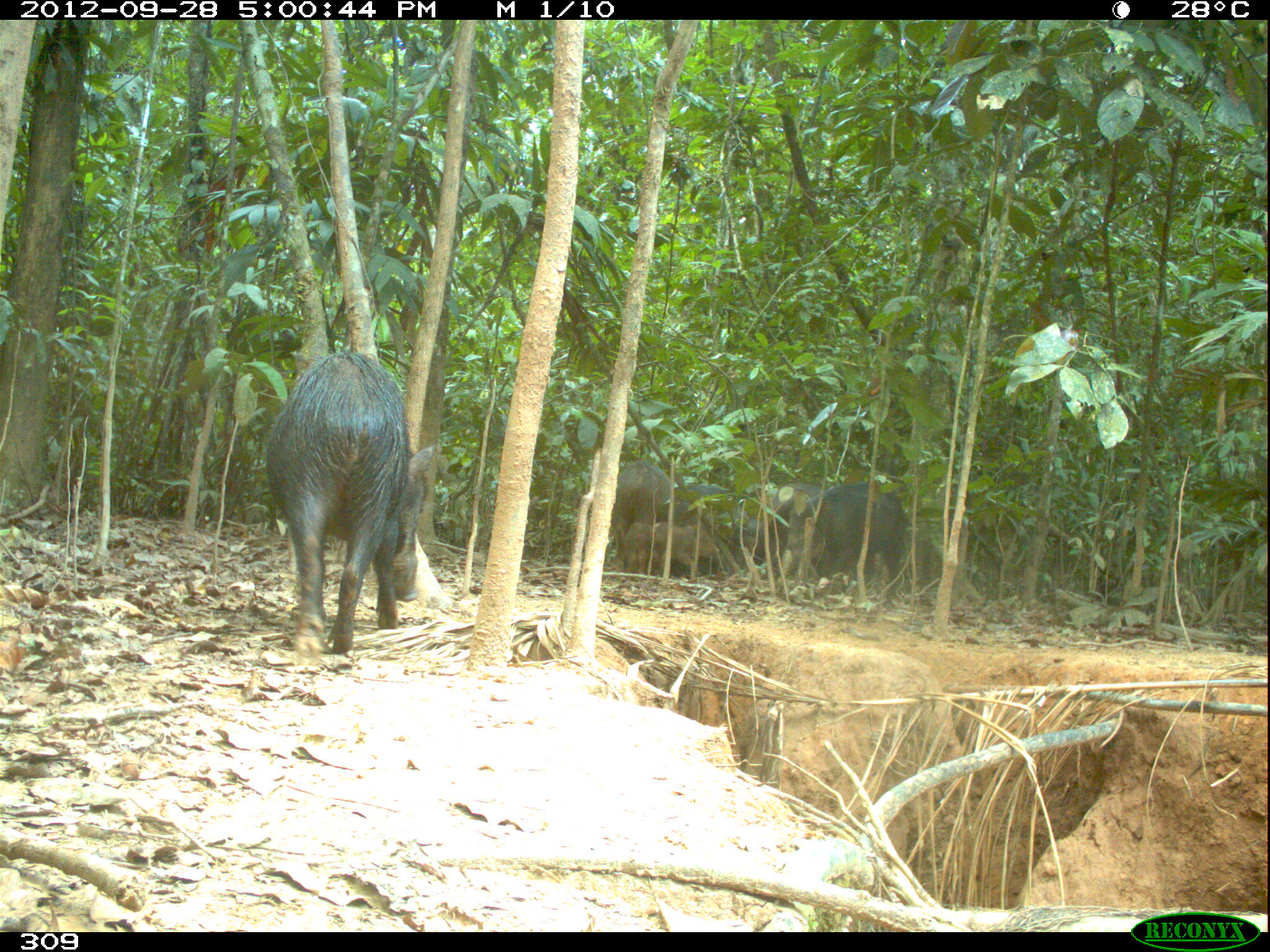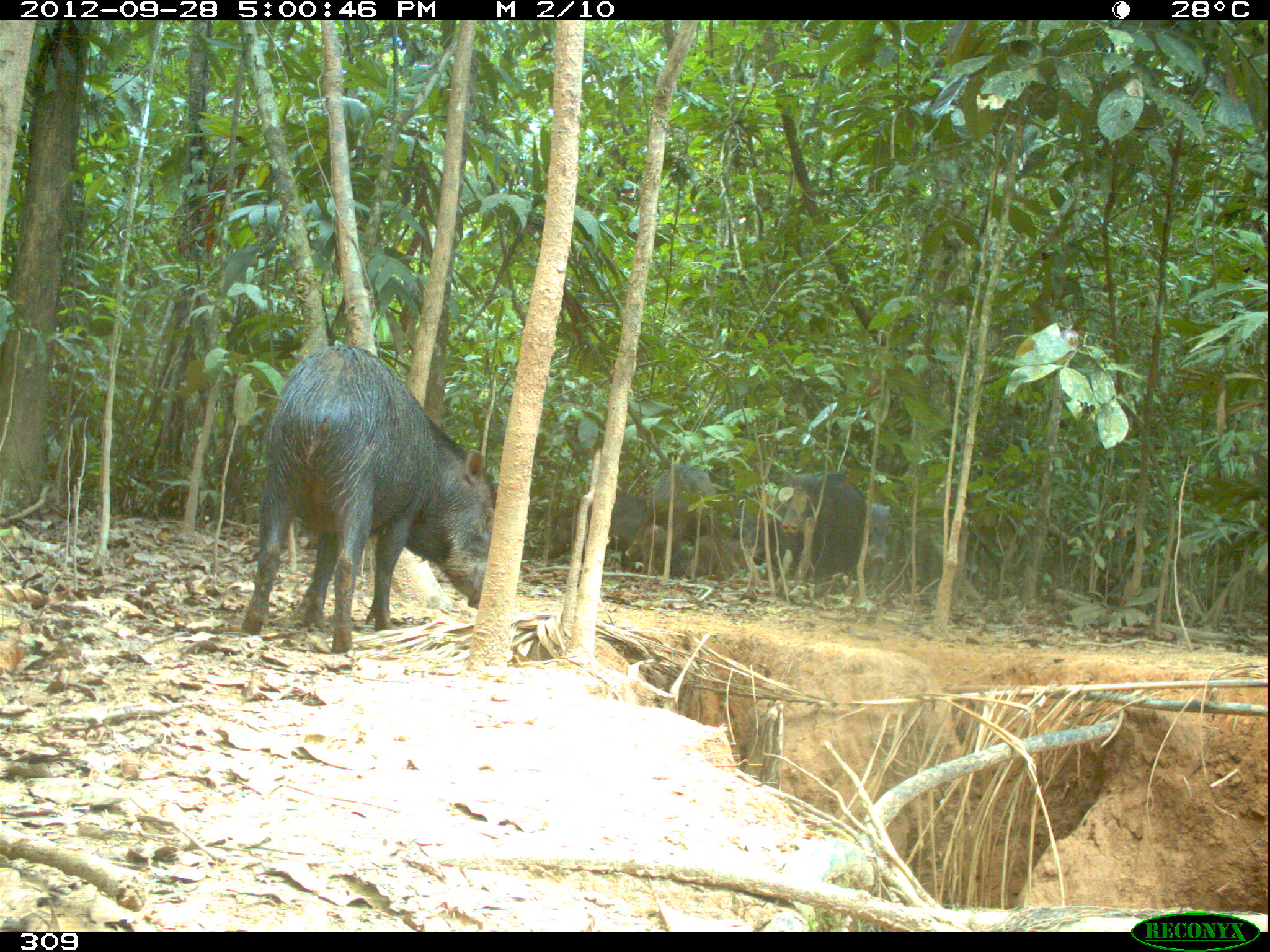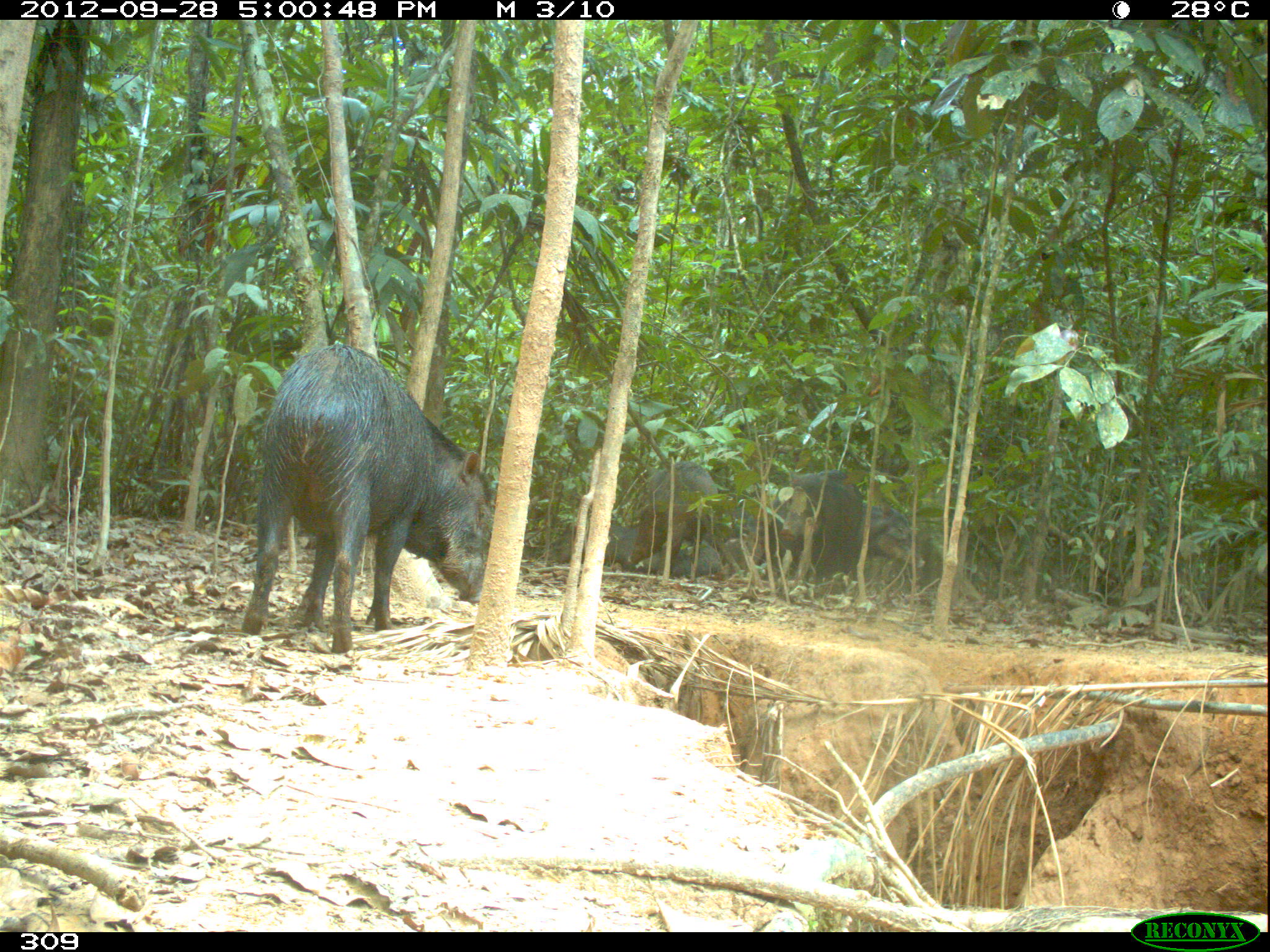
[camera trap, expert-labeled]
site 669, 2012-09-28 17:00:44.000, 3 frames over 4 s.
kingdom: Animalia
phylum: Chordata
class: Mammalia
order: Artiodactyla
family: Tayassuidae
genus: Tayassu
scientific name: Tayassu pecari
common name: white-lipped peccary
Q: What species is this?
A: Tayassu pecari (white-lipped peccary).